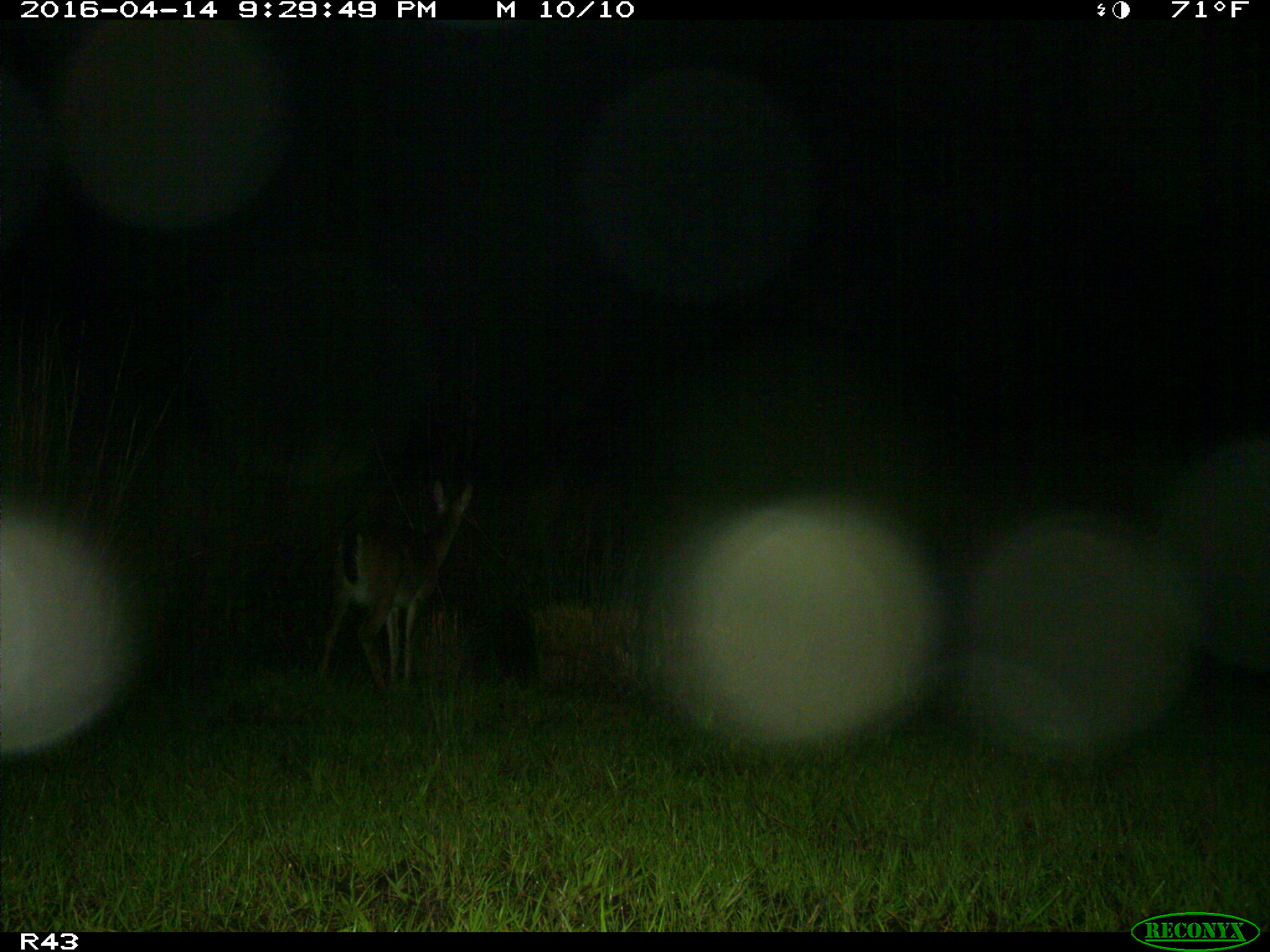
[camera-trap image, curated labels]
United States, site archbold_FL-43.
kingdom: Animalia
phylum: Chordata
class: Mammalia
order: Artiodactyla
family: Cervidae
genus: Odocoileus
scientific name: Odocoileus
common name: deer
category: unidentified deer